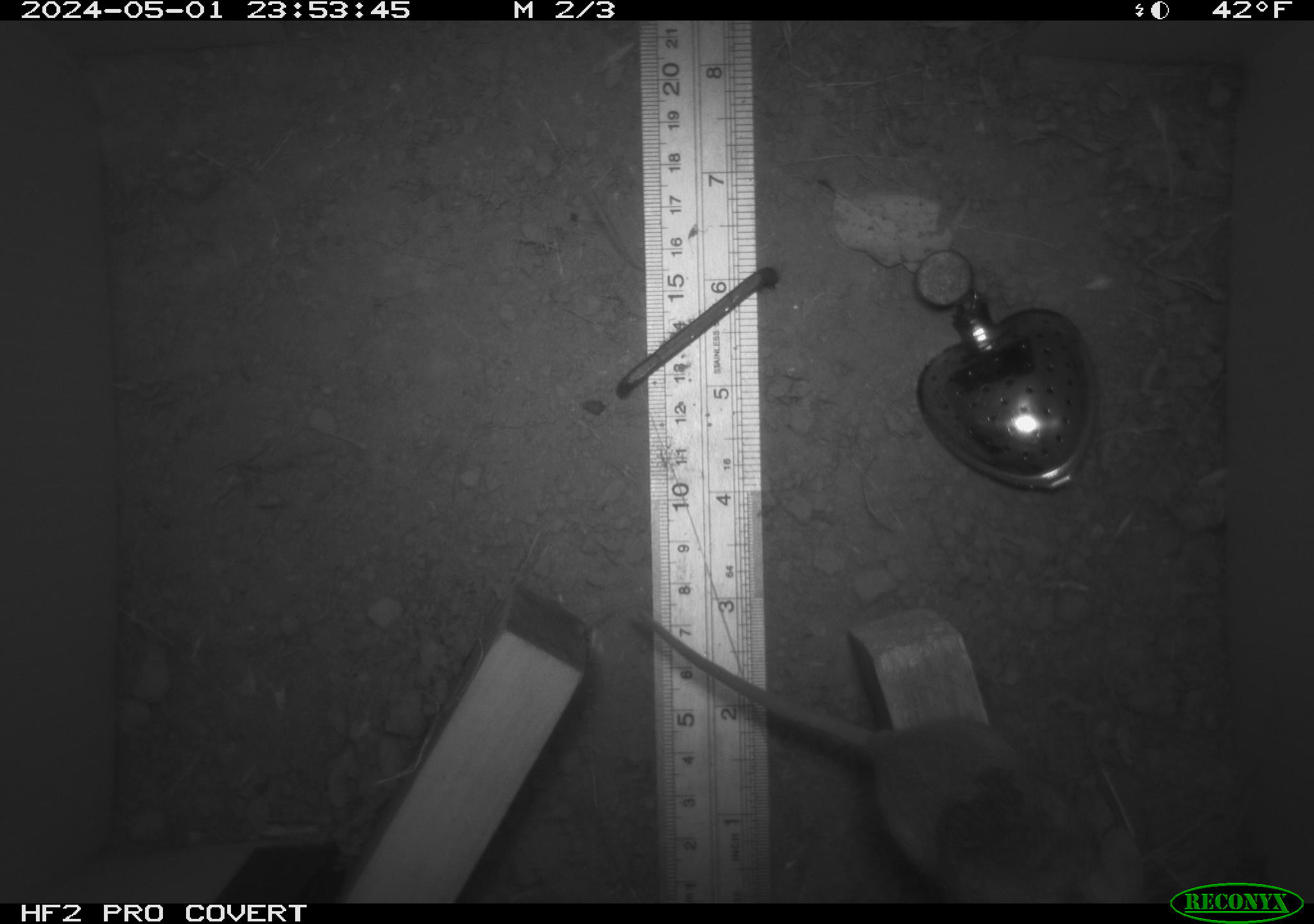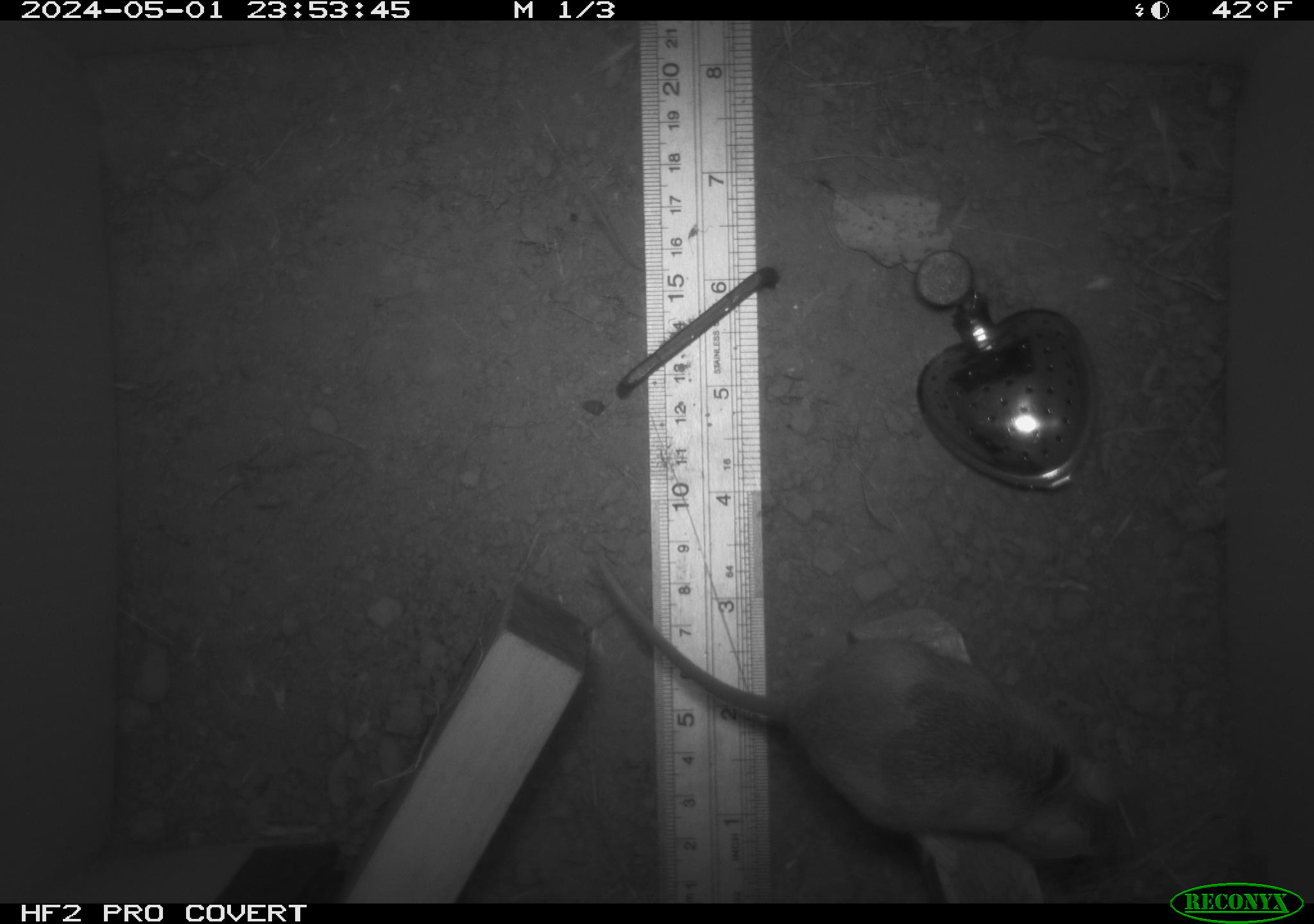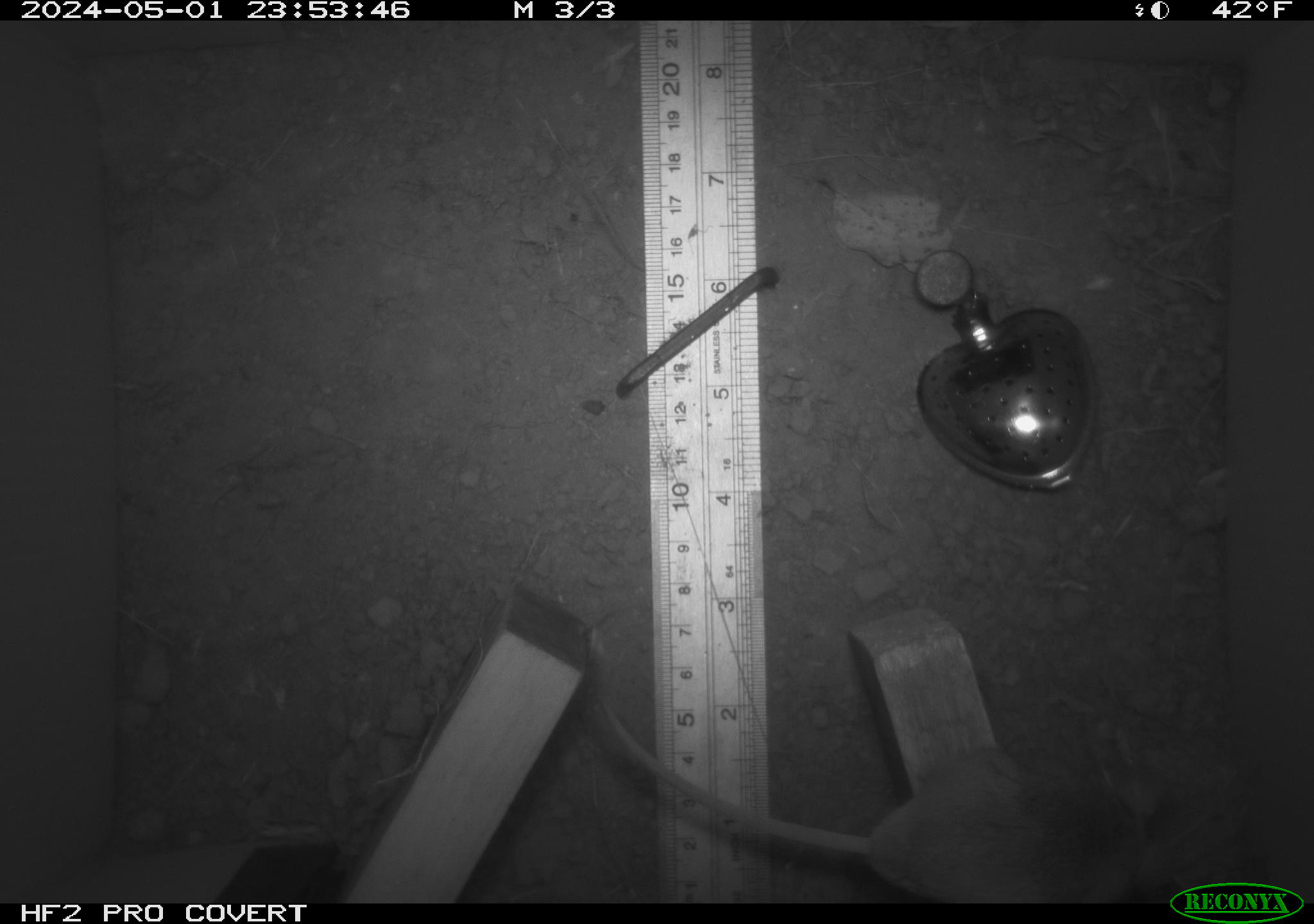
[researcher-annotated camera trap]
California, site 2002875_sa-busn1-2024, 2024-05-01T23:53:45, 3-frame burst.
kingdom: Animalia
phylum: Chordata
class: Mammalia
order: Rodentia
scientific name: Rodentia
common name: mouse species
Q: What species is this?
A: Mouse species (Rodentia).